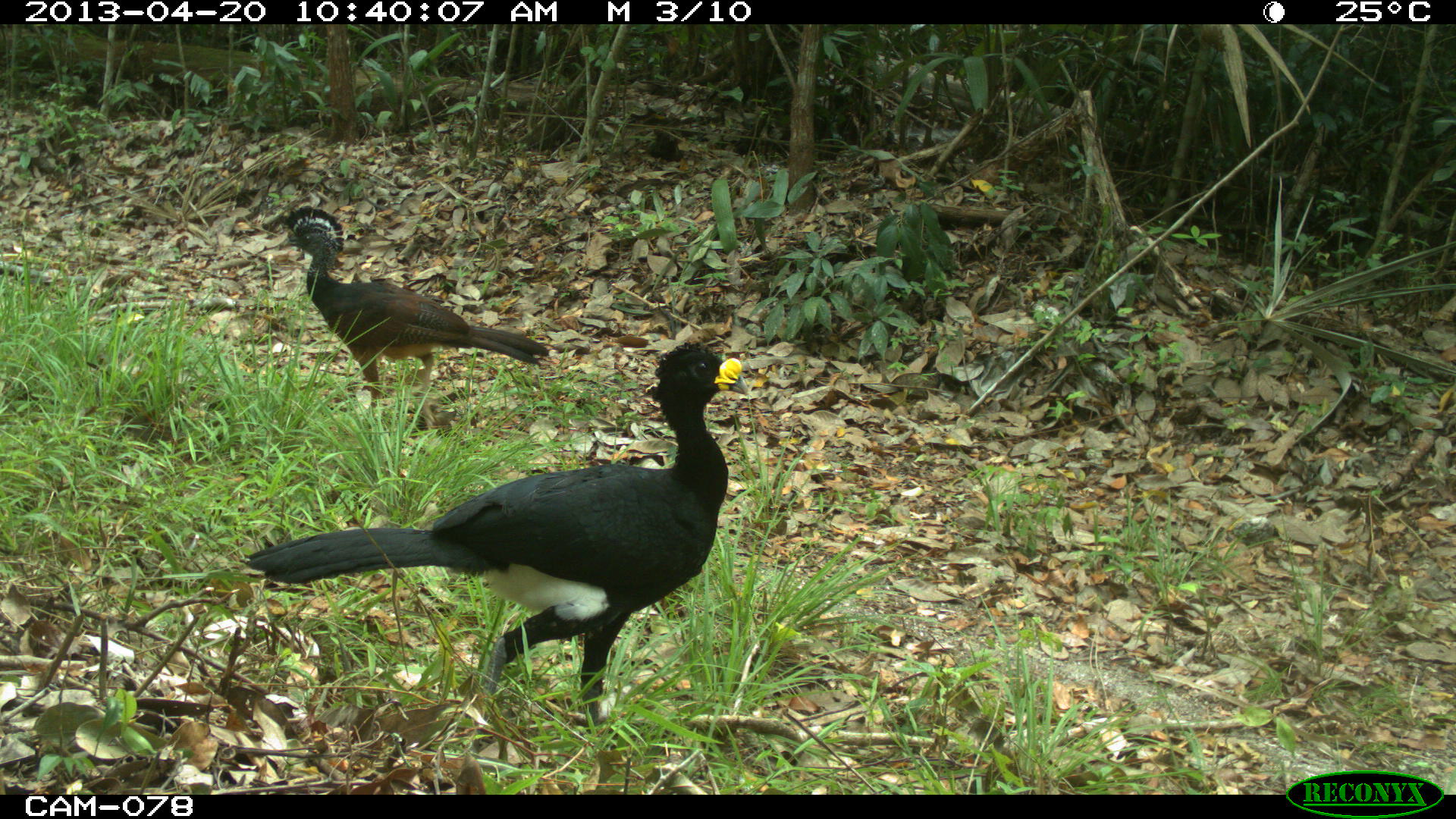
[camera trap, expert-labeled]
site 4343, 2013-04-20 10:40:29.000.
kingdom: Animalia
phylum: Chordata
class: Aves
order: Galliformes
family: Cracidae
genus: Crax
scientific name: Crax rubra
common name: great curassow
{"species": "Crax rubra (great curassow)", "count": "2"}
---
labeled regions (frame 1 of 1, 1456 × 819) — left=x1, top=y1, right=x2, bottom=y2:
crax rubra: left=242, top=341, right=748, bottom=729; left=259, top=205, right=548, bottom=427